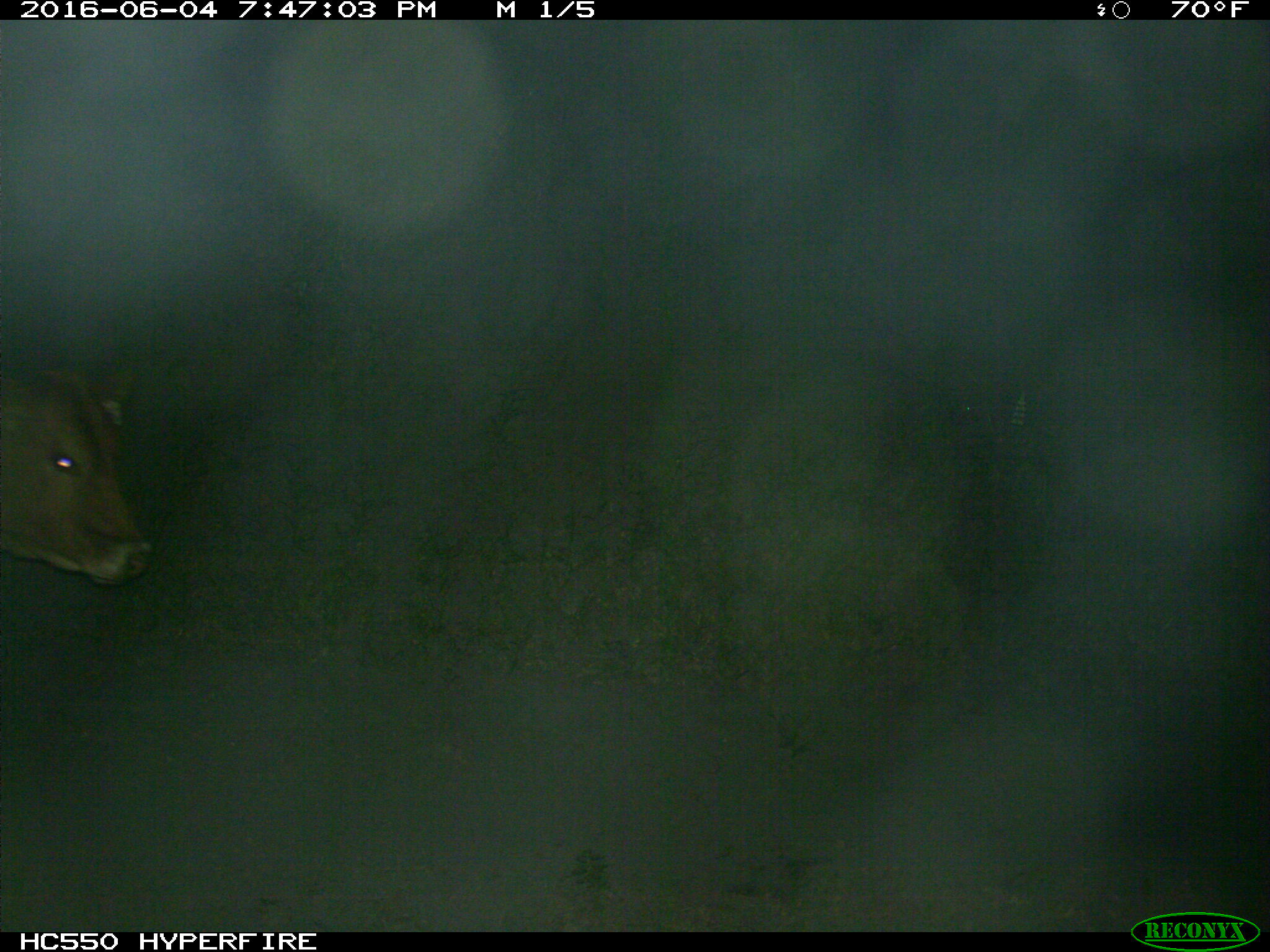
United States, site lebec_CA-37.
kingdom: Animalia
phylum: Chordata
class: Mammalia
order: Artiodactyla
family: Bovidae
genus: Bos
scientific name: Bos taurus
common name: domestic cow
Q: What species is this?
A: Bos taurus (domestic cow).